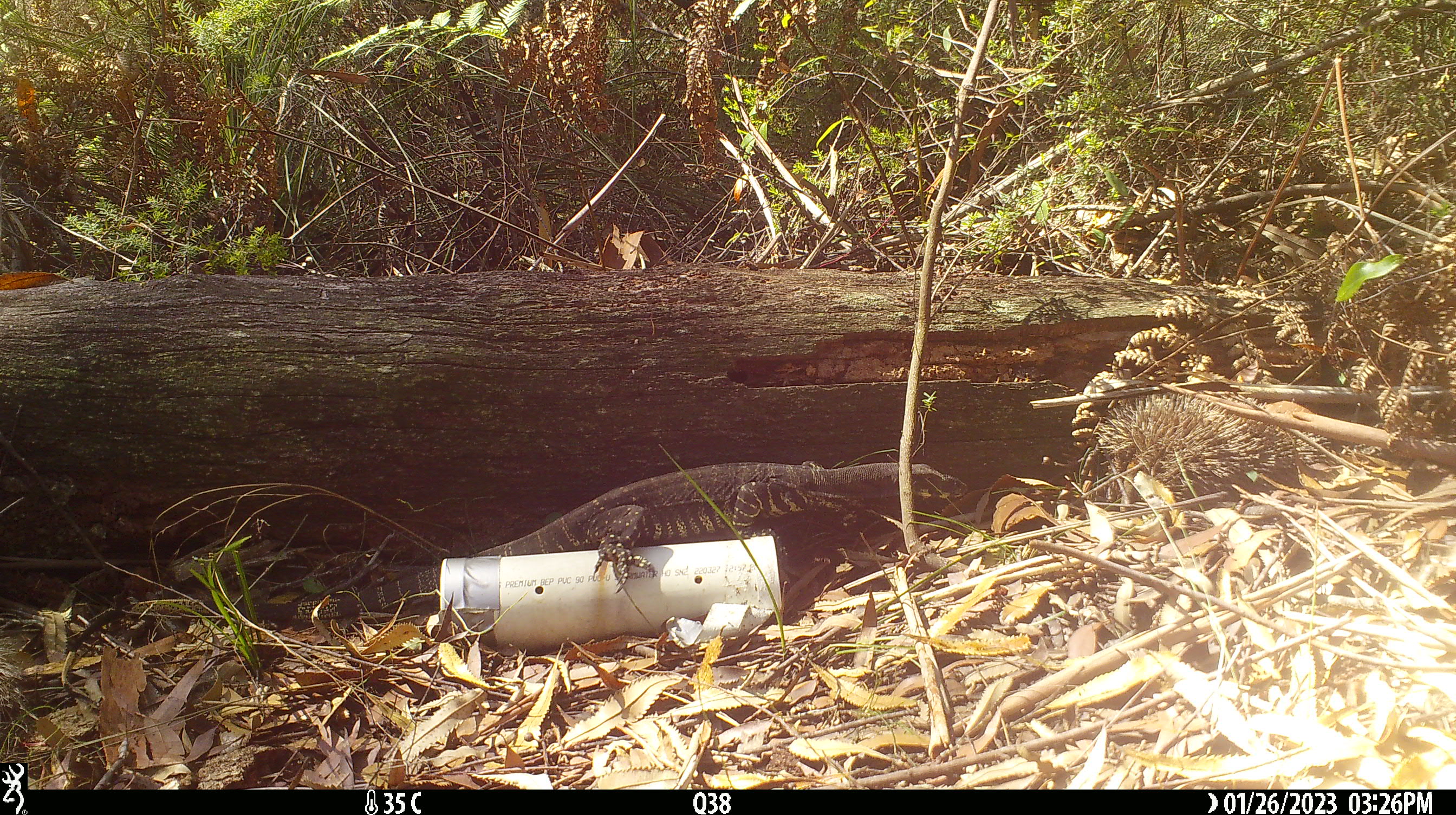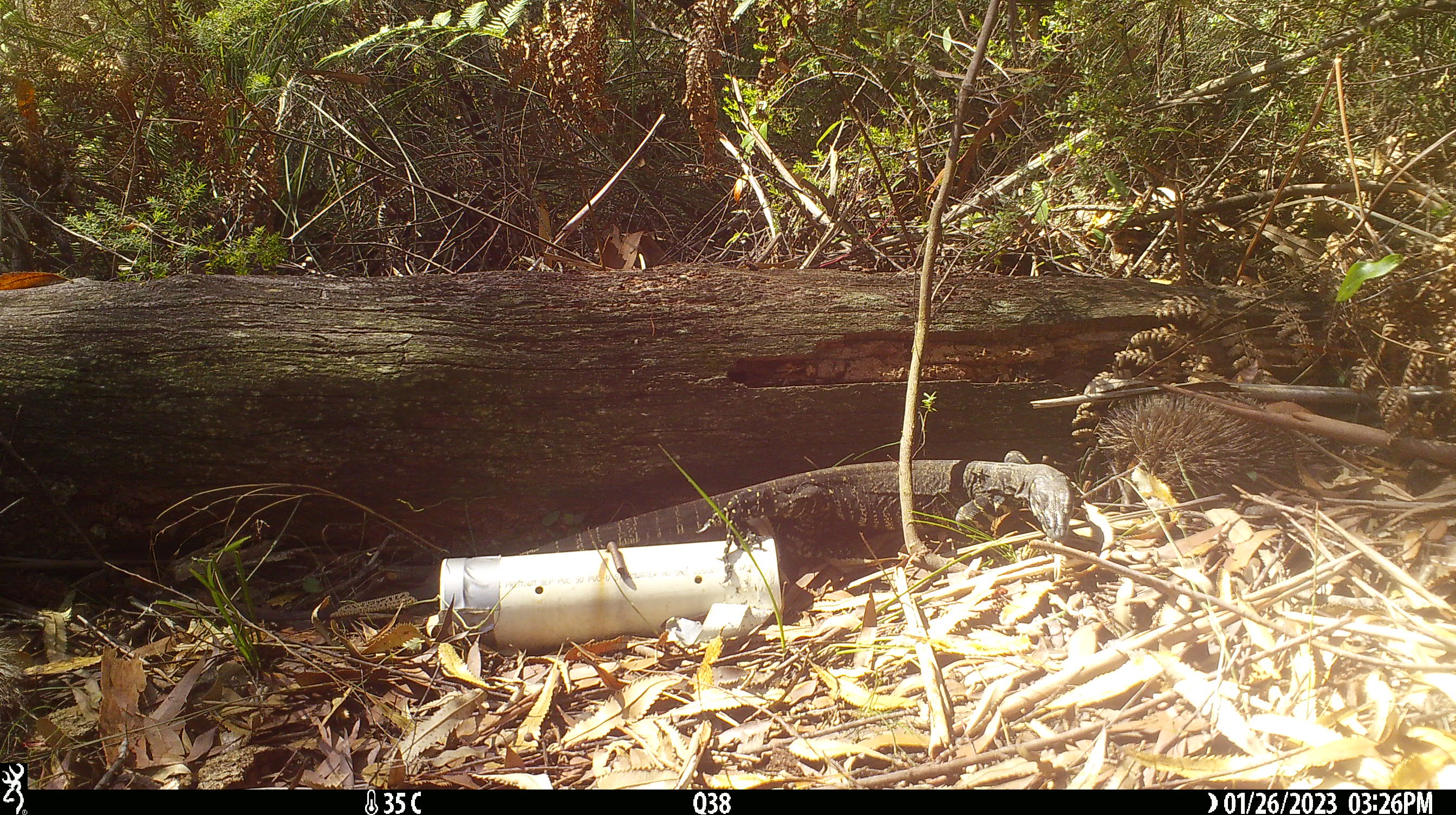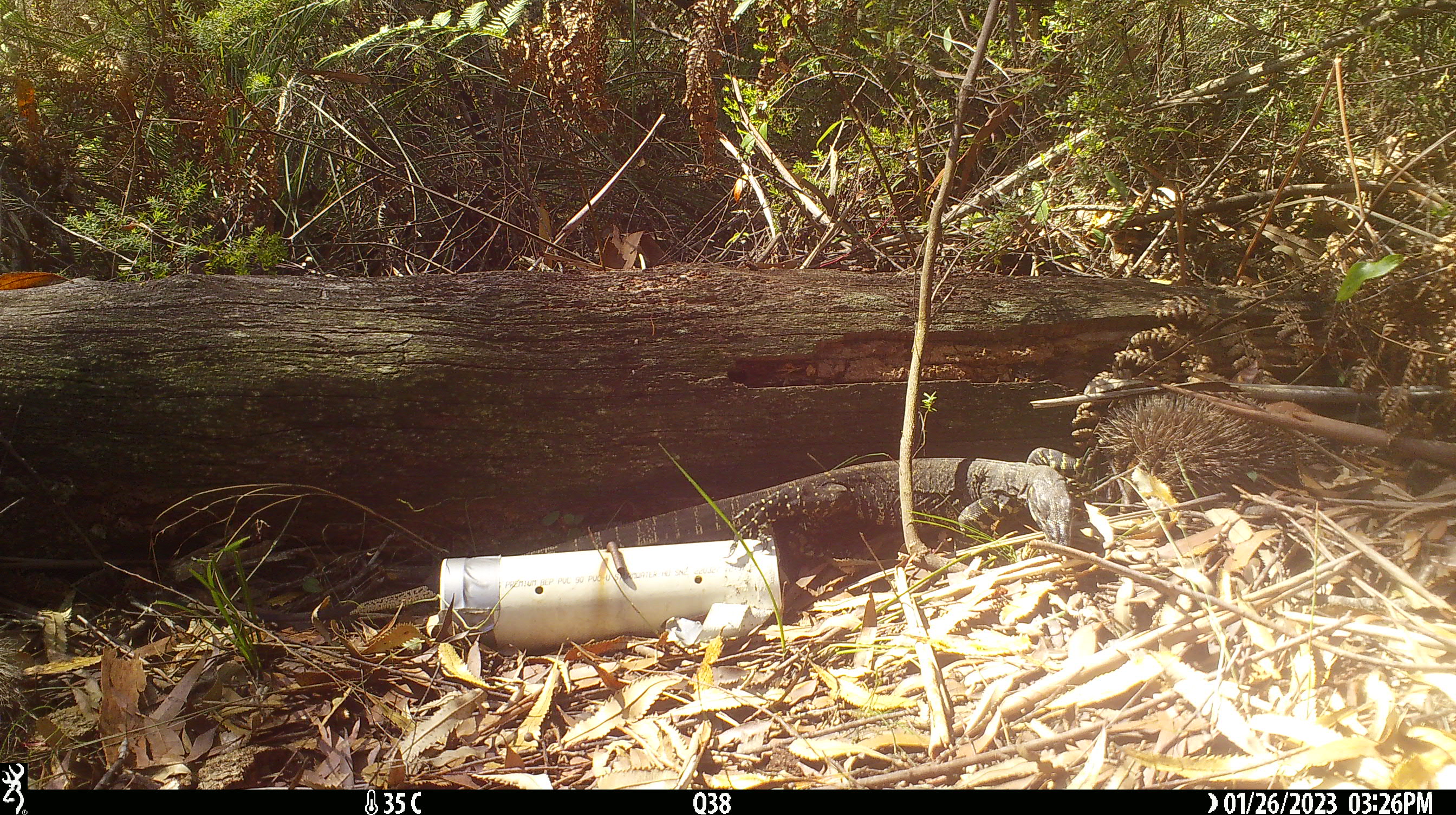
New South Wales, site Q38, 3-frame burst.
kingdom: Animalia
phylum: Chordata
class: Reptilia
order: Squamata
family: Varanidae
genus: Varanus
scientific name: Varanus varius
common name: lace monitor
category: goanna